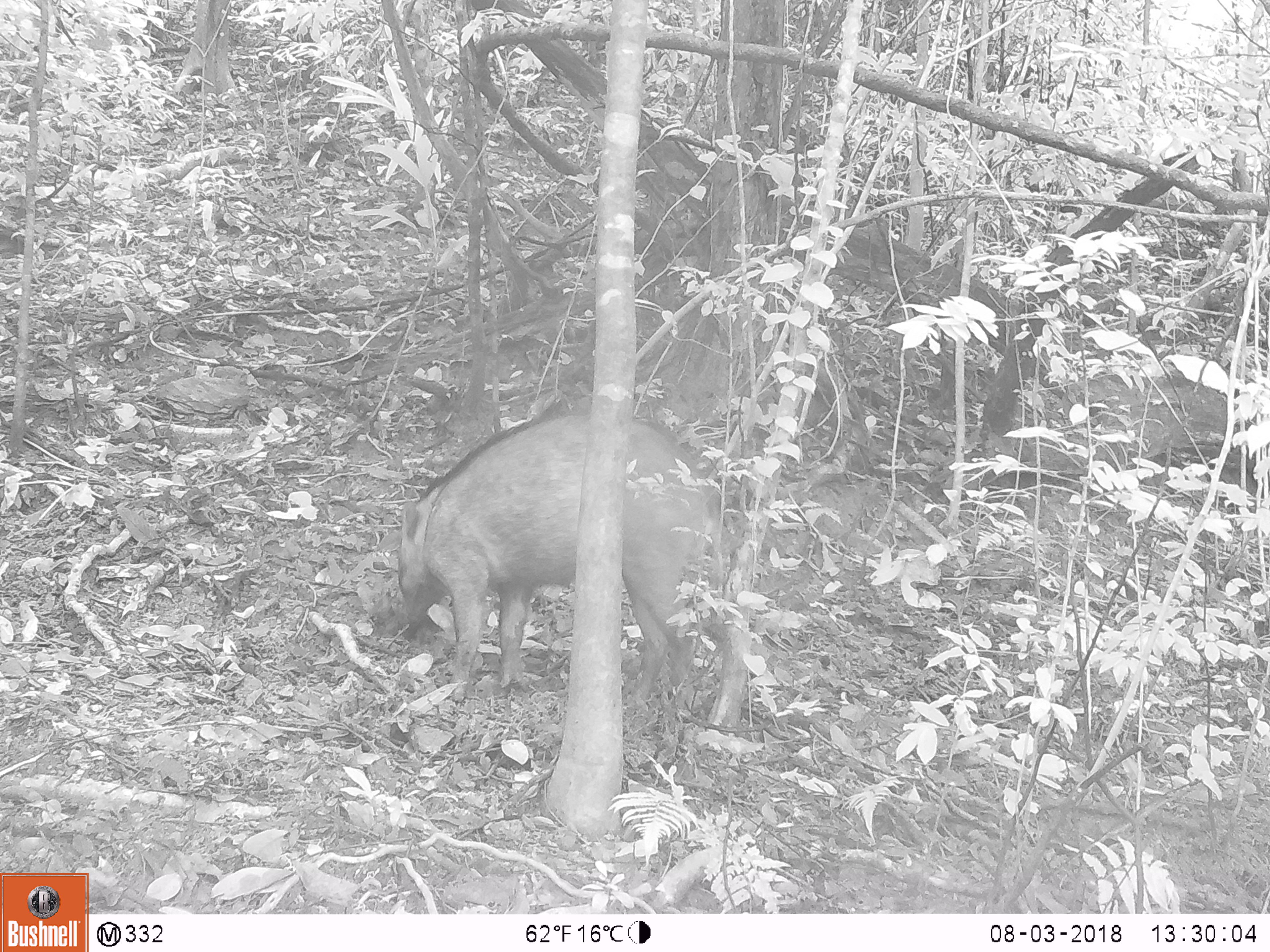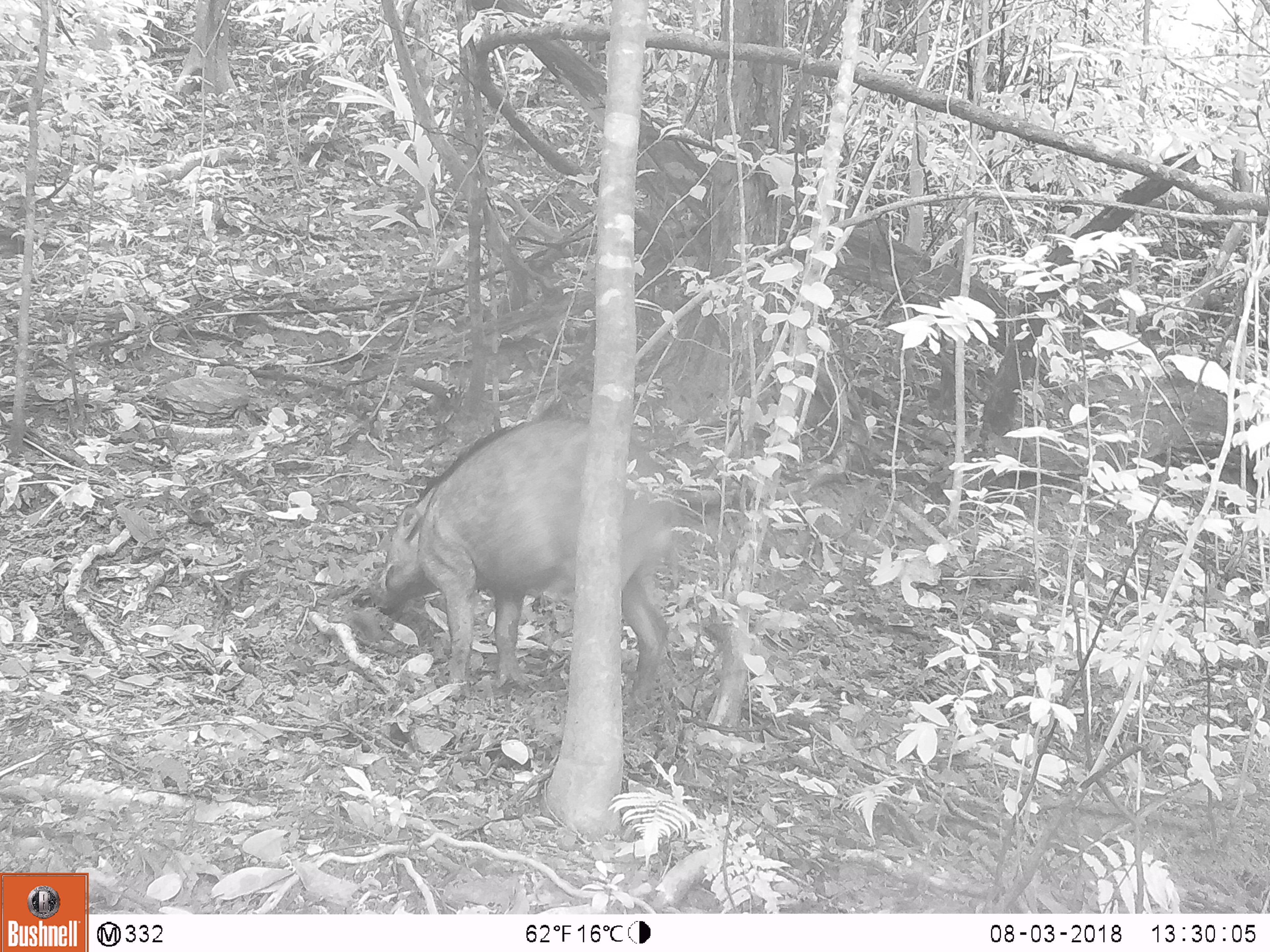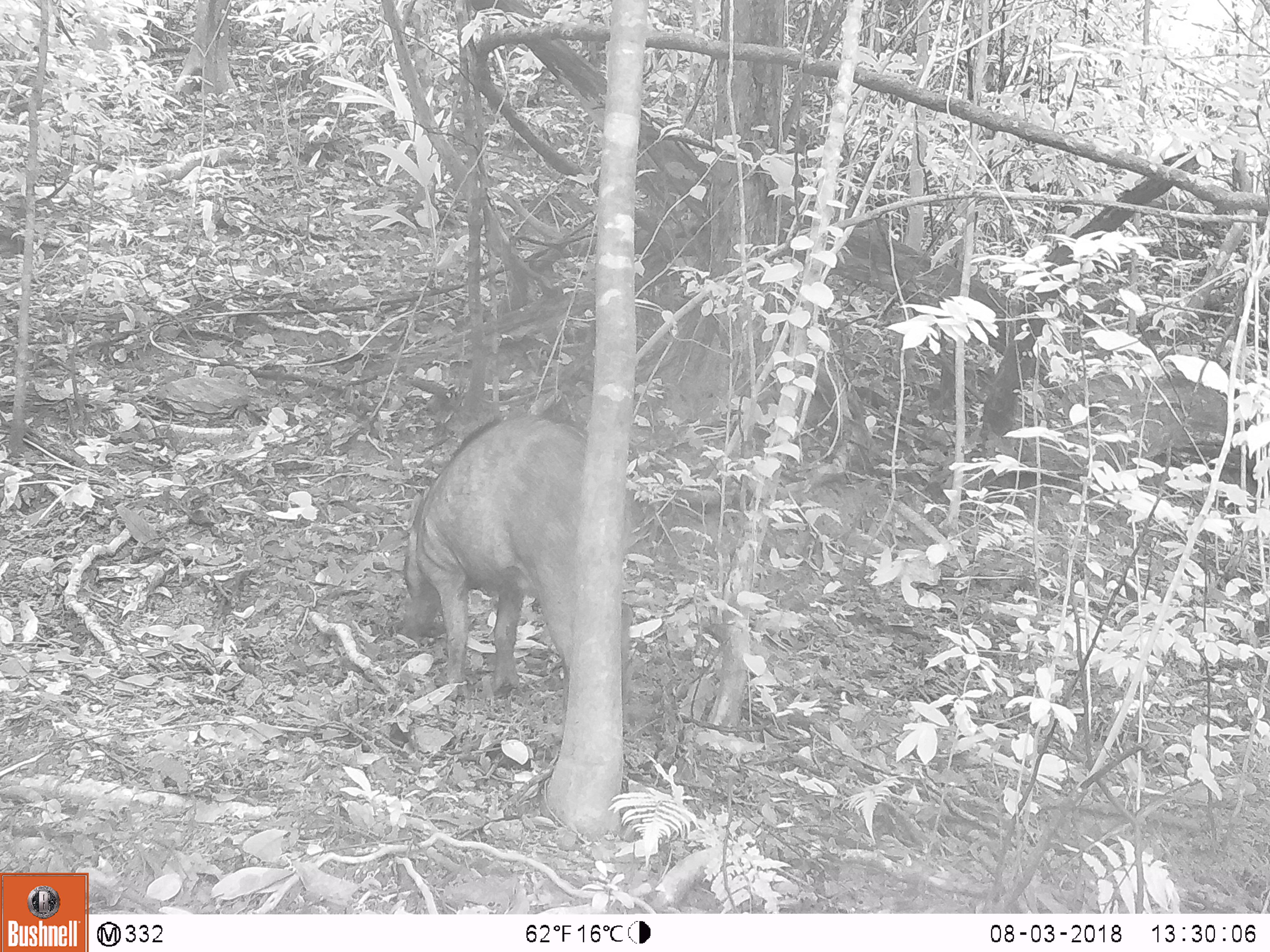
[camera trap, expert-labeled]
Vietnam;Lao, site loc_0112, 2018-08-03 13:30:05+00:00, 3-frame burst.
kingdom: Animalia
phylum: Chordata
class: Mammalia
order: Artiodactyla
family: Suidae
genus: Sus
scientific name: Sus scrofa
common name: eurasian wild pig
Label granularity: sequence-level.